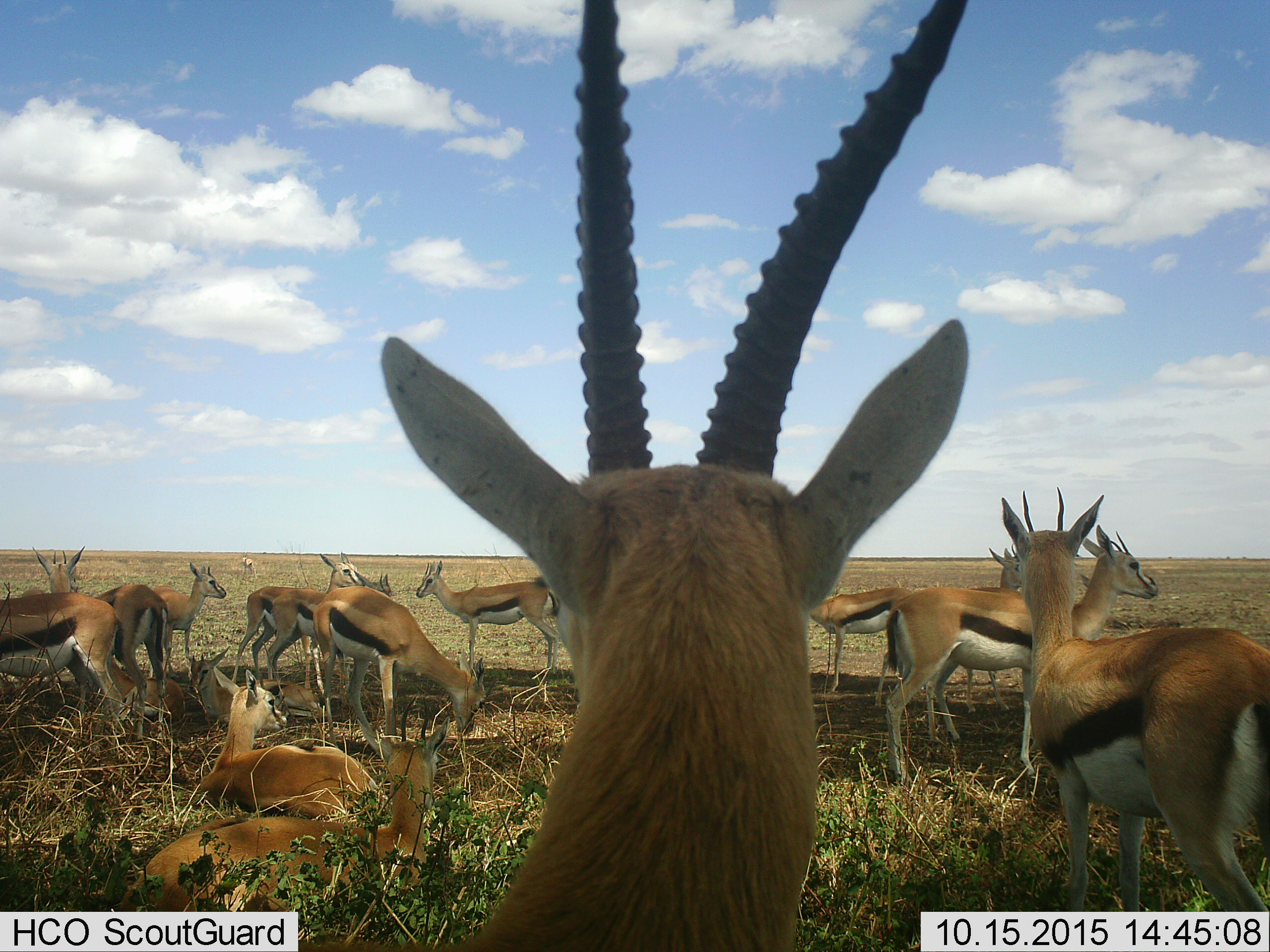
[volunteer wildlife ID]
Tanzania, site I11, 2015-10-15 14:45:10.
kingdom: Animalia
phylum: Chordata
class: Mammalia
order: Artiodactyla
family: Bovidae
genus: Eudorcas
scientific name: Eudorcas thomsonii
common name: thomson's gazelle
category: gazellethomsons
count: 11-50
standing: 75%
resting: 88%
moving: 12%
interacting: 12%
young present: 50%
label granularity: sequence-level